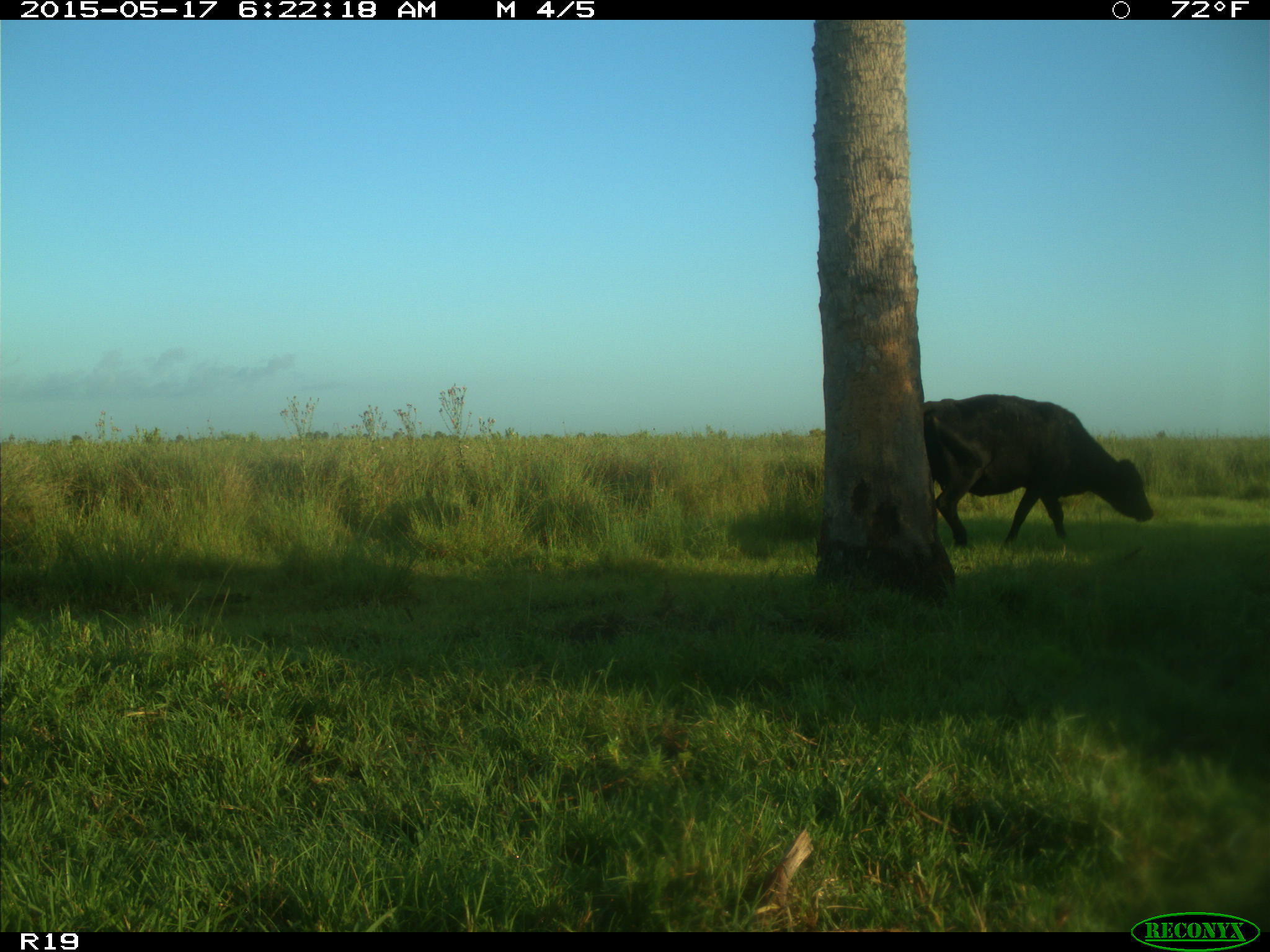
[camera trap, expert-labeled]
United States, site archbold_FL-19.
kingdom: Animalia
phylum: Chordata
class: Mammalia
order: Artiodactyla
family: Bovidae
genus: Bos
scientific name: Bos taurus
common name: domestic cow